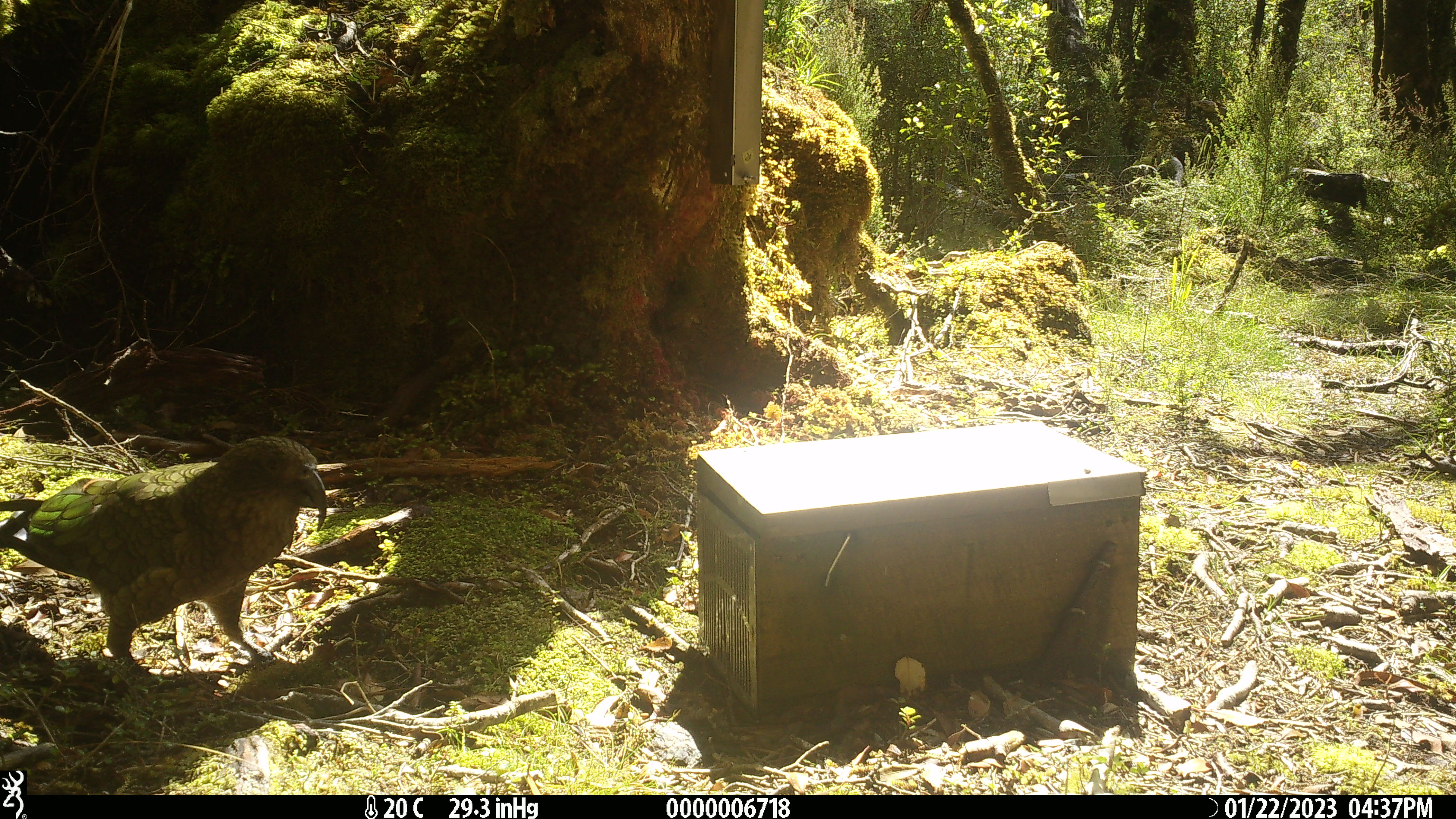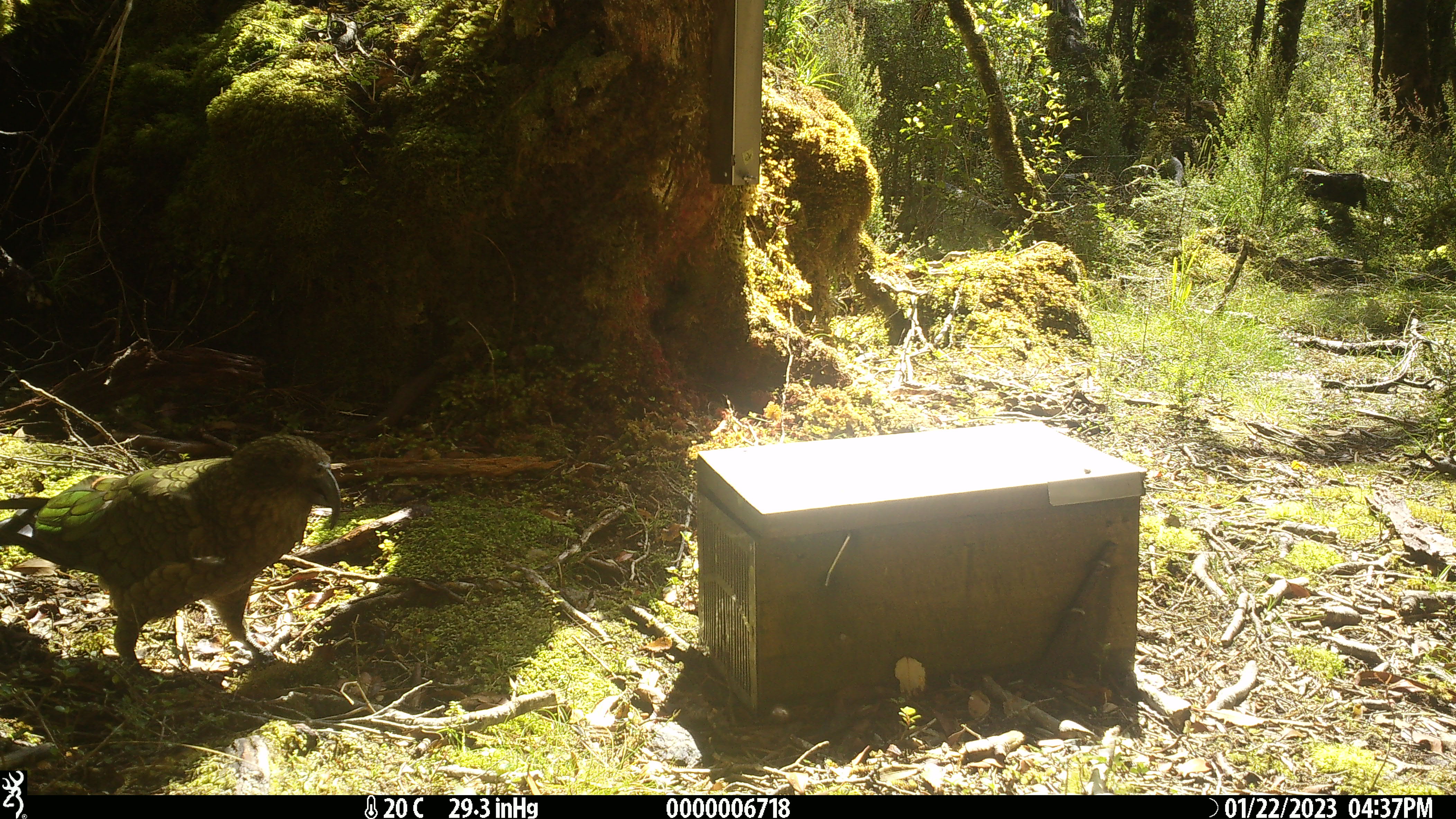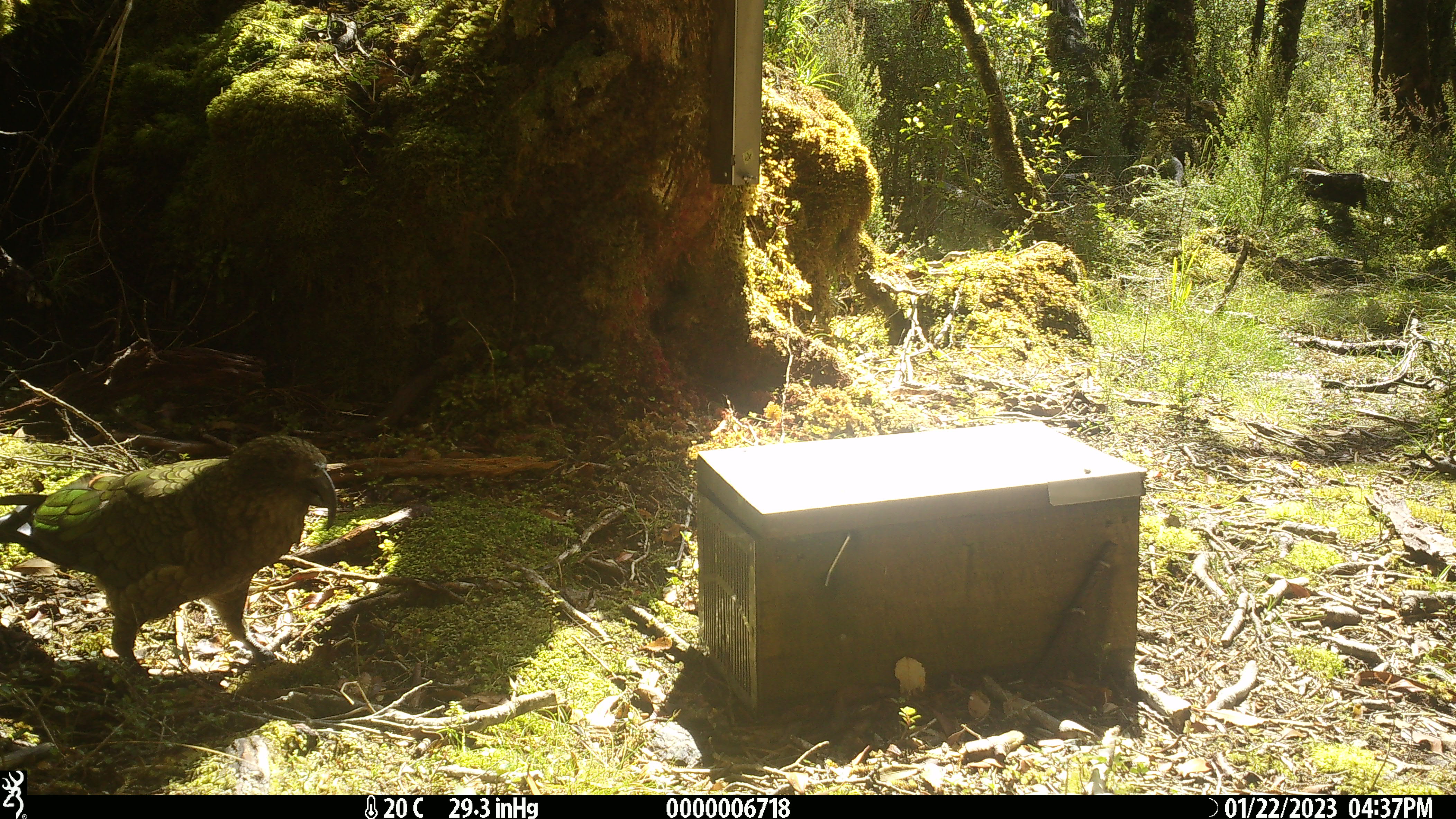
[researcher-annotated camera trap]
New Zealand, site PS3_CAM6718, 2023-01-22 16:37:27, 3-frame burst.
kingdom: Animalia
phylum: Chordata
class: Aves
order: Psittaciformes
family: Strigopidae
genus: Nestor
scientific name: Nestor notabilis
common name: kea